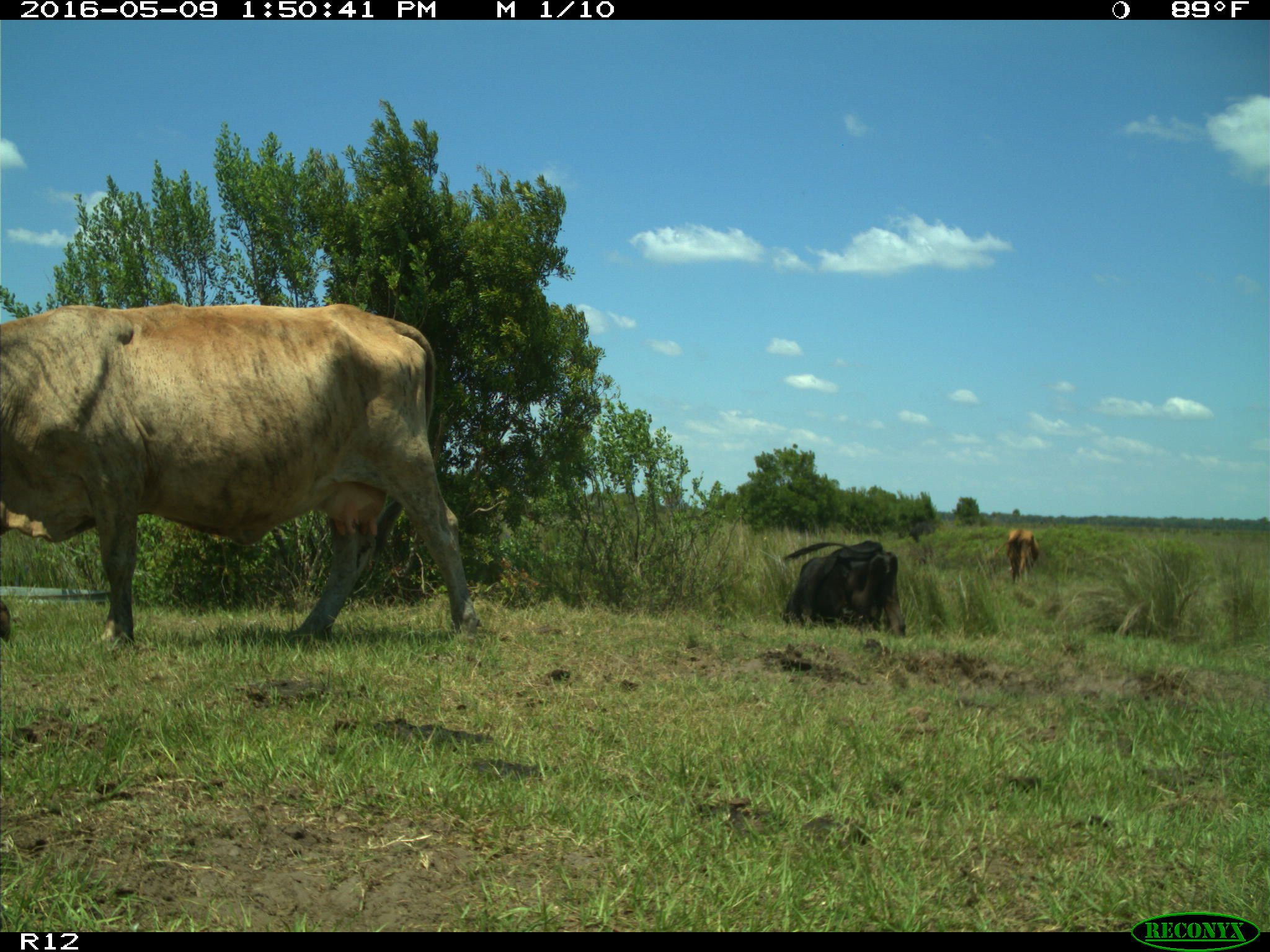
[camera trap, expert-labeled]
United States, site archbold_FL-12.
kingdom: Animalia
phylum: Chordata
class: Mammalia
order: Artiodactyla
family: Bovidae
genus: Bos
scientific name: Bos taurus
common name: domestic cow